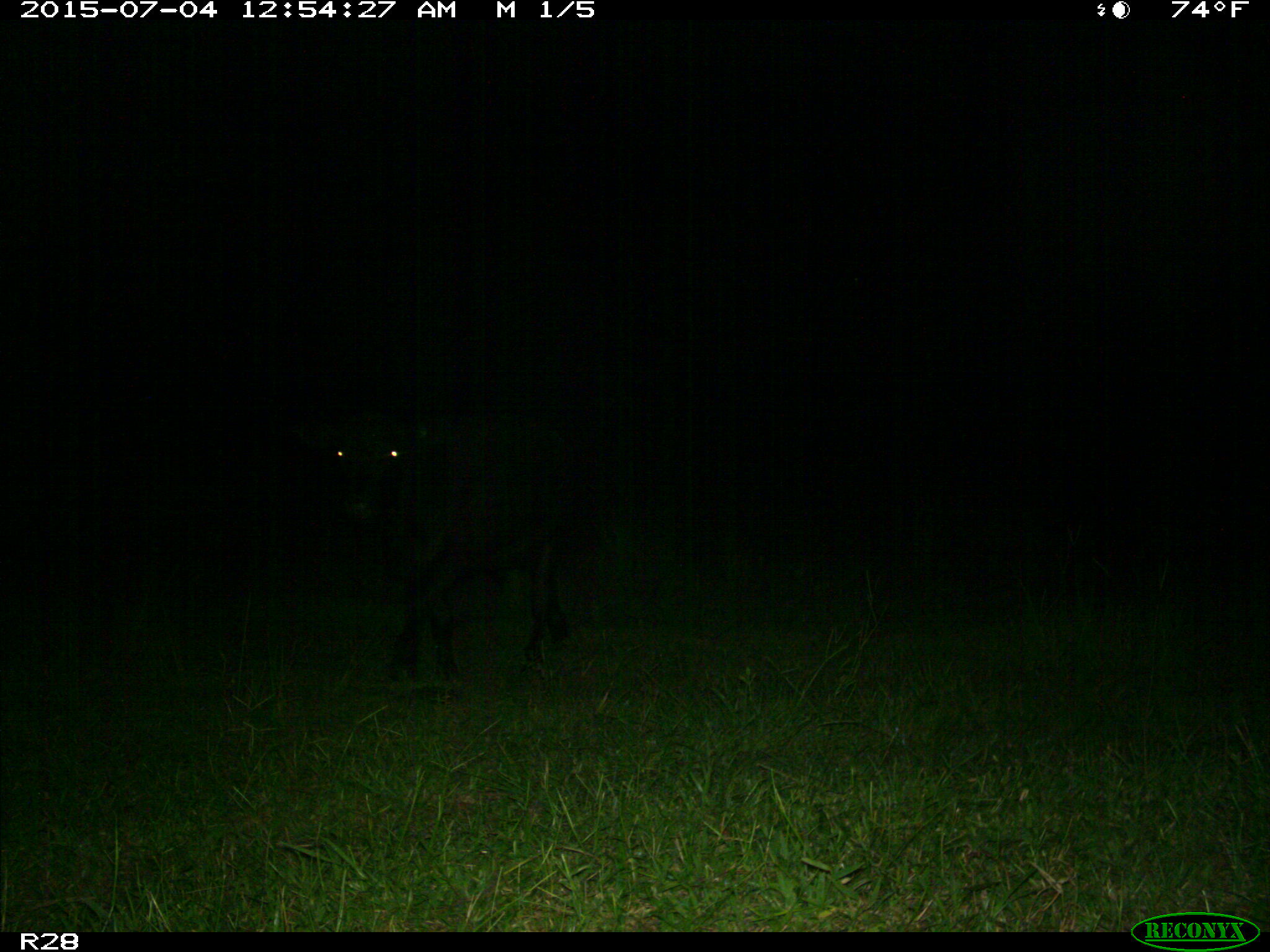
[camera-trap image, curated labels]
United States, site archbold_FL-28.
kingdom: Animalia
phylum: Chordata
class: Mammalia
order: Artiodactyla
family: Bovidae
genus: Bos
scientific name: Bos taurus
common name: domestic cow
Bos taurus (domestic cow).